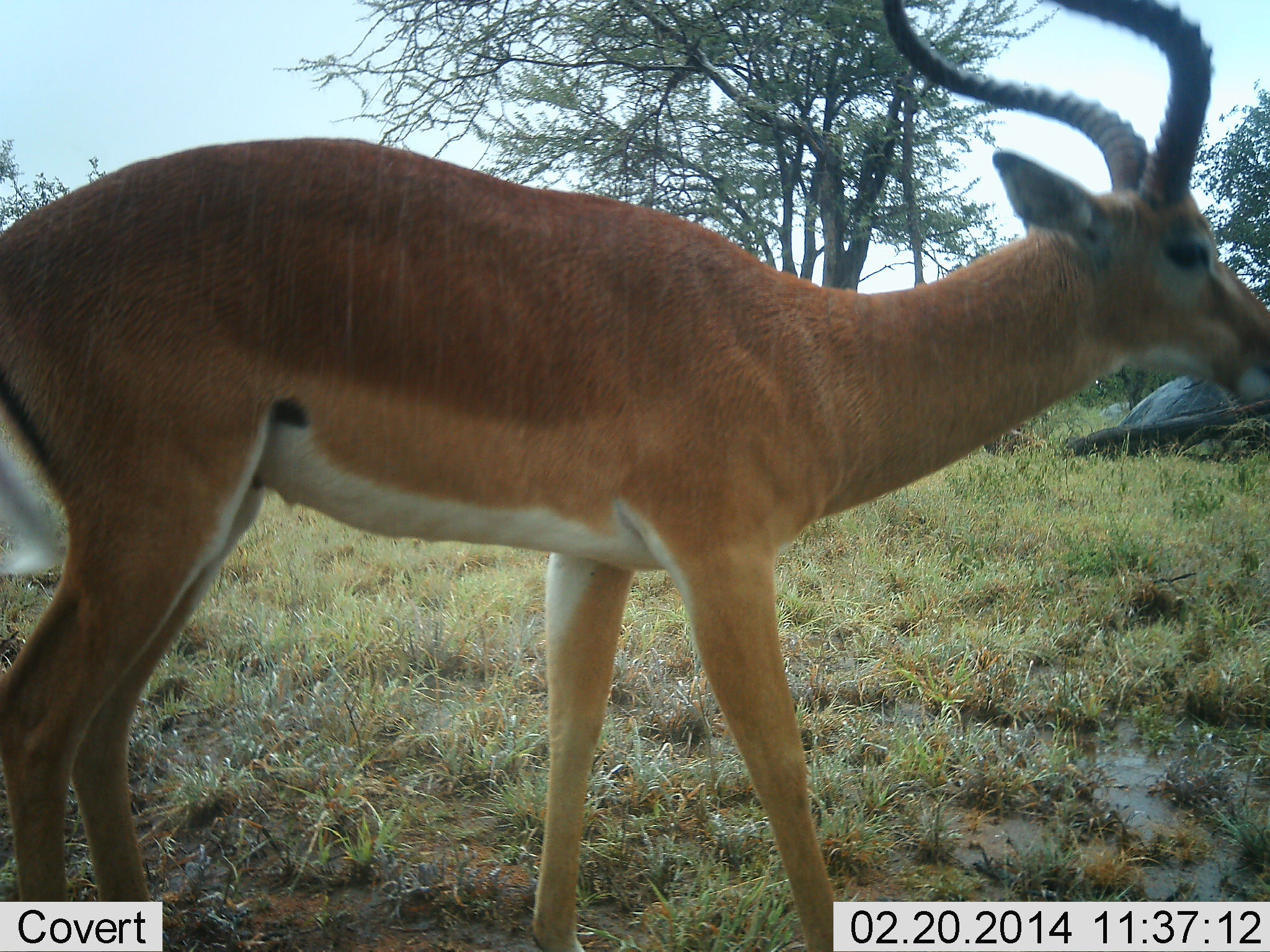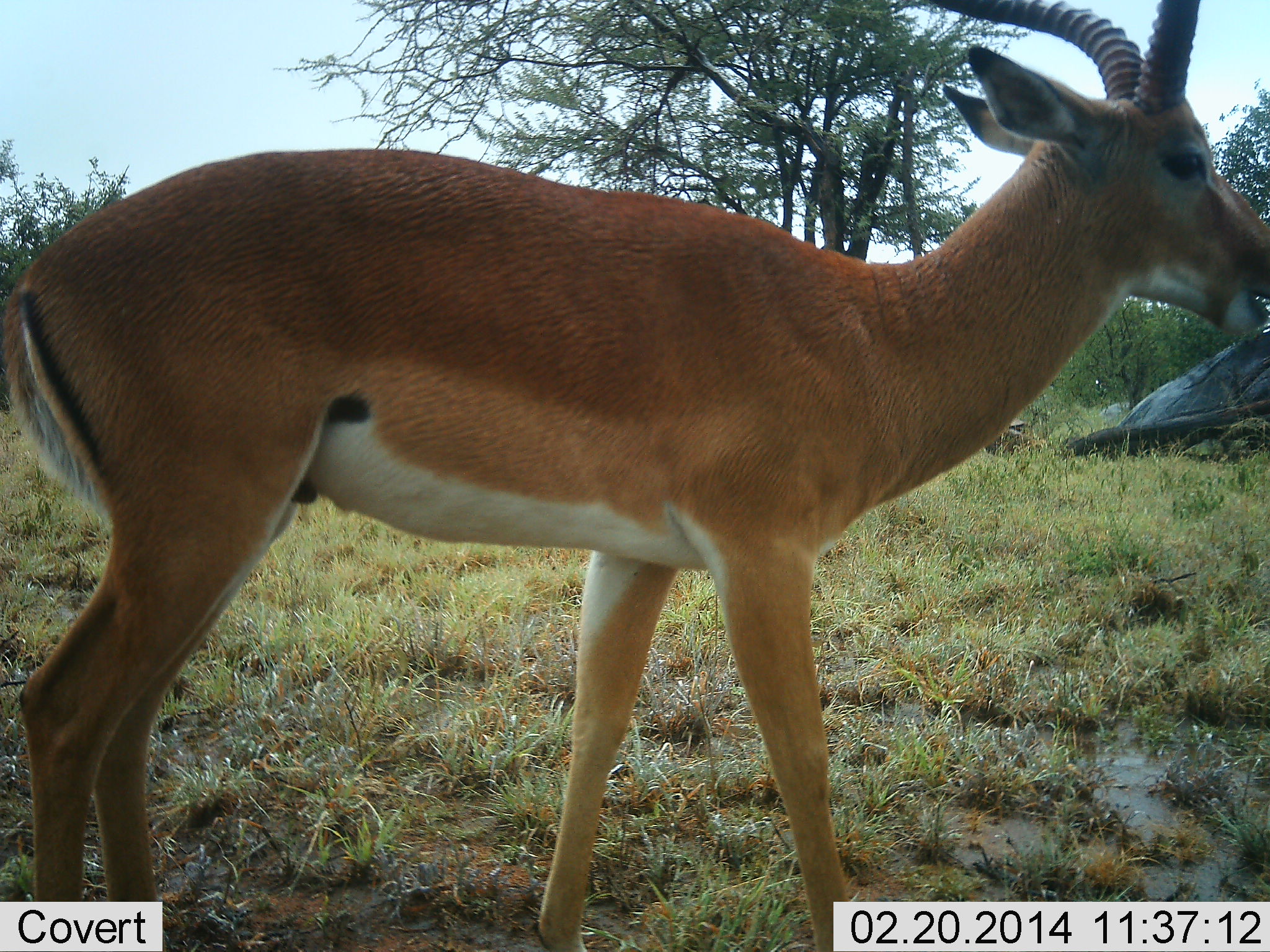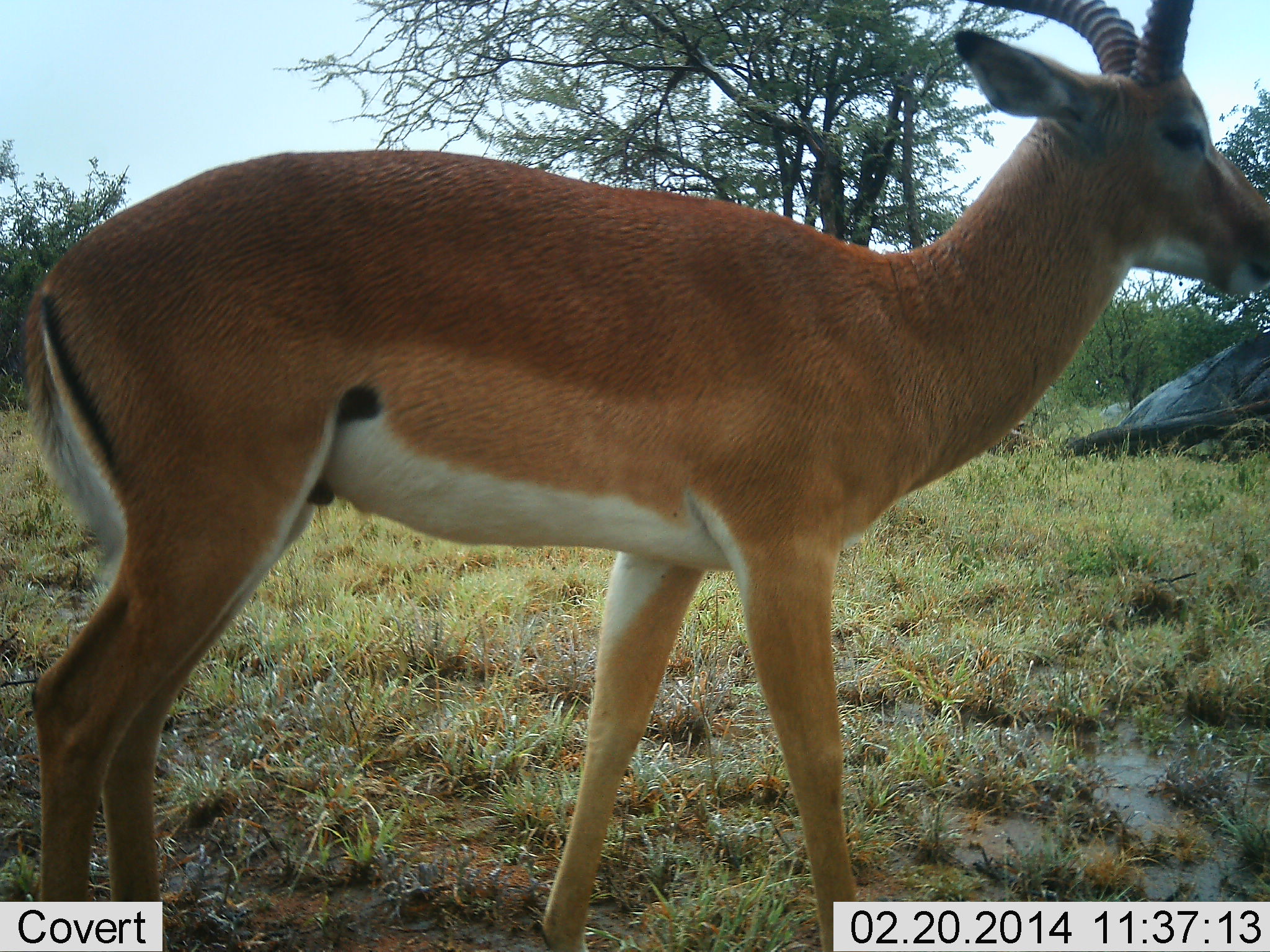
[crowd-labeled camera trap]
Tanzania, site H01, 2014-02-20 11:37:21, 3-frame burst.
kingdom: Animalia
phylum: Chordata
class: Mammalia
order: Artiodactyla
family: Bovidae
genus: Aepyceros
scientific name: Aepyceros melampus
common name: impala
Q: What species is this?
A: Impala (Aepyceros melampus).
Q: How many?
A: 1.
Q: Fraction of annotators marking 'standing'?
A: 60%.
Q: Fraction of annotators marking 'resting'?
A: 0%.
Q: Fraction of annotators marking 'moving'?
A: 30%.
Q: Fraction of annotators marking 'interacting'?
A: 0%.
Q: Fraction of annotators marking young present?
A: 0%.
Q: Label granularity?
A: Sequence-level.